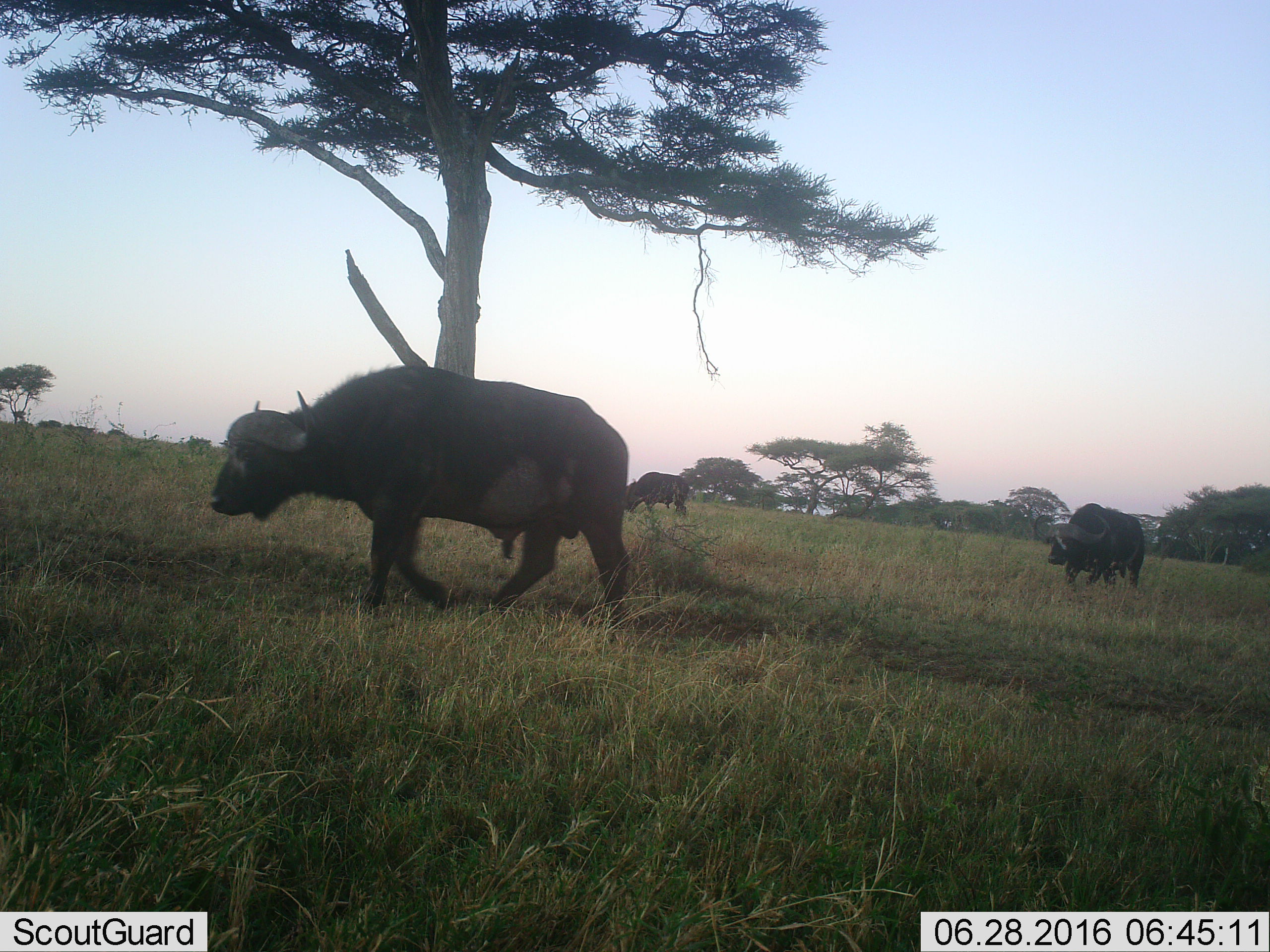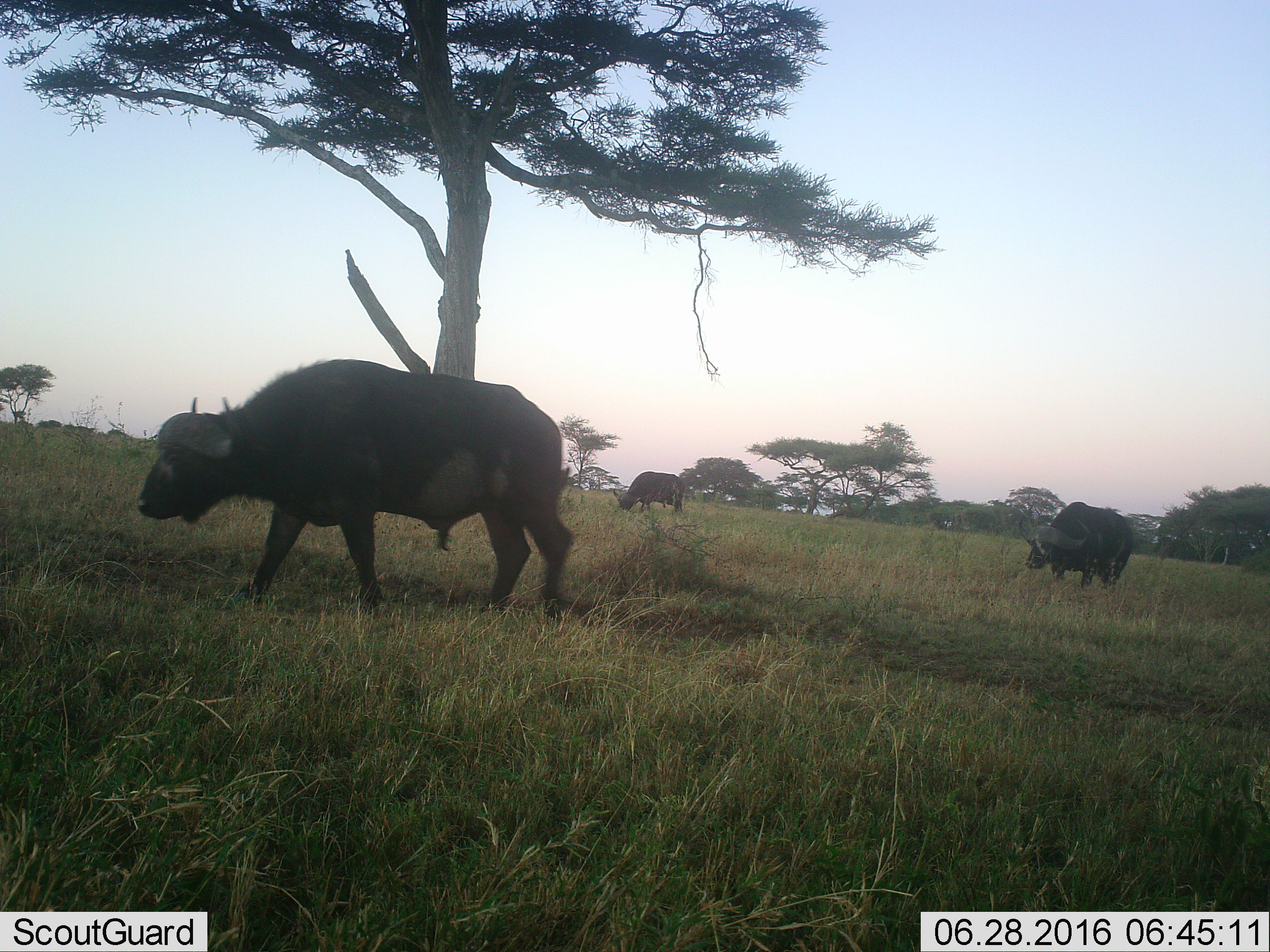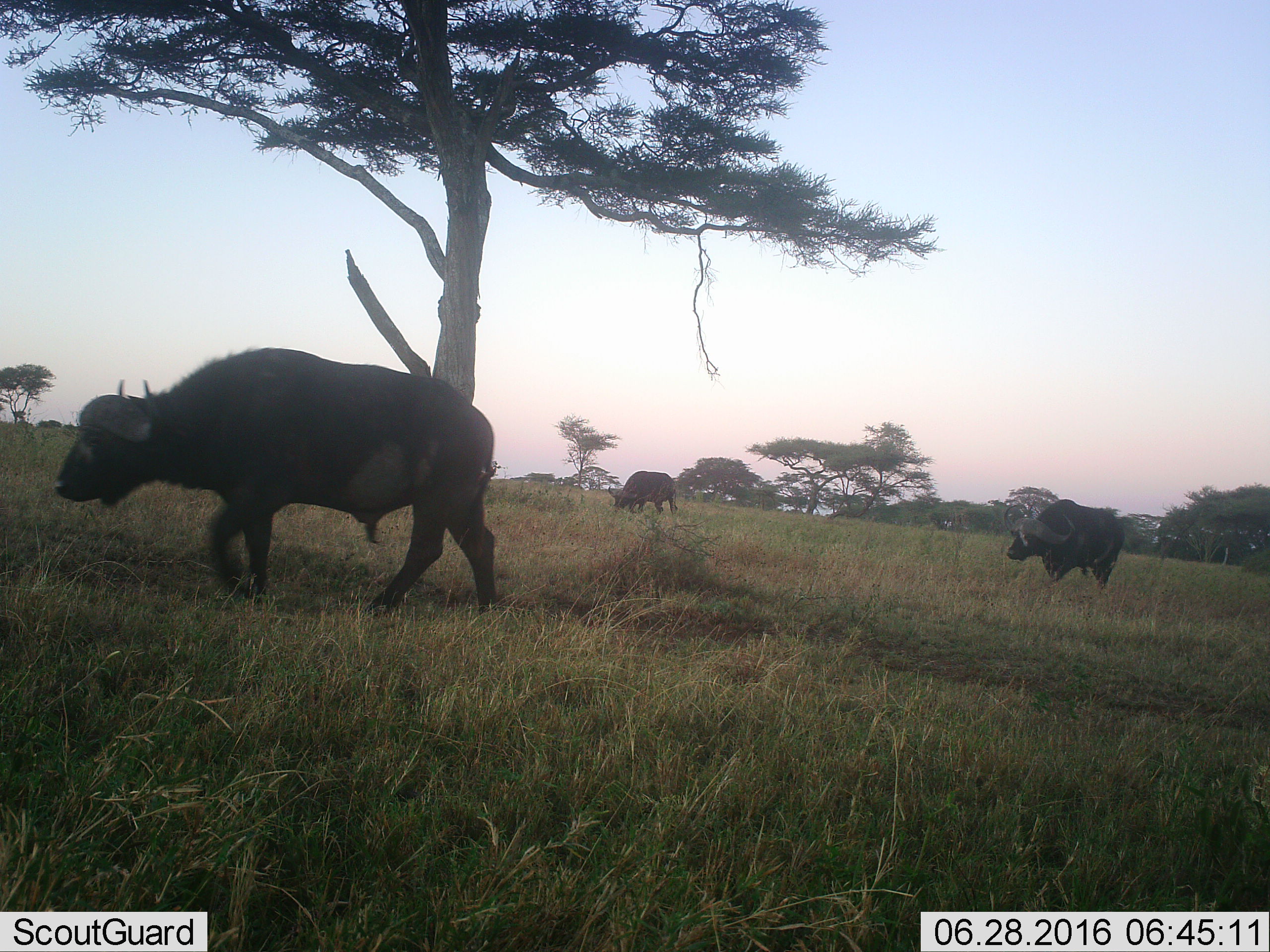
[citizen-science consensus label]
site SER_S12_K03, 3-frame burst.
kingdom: Animalia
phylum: Chordata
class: Mammalia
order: Artiodactyla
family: Bovidae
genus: Syncerus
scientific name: Syncerus caffer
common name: african buffalo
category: buffalo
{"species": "buffalo (african buffalo) (Syncerus caffer)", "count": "3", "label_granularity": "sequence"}